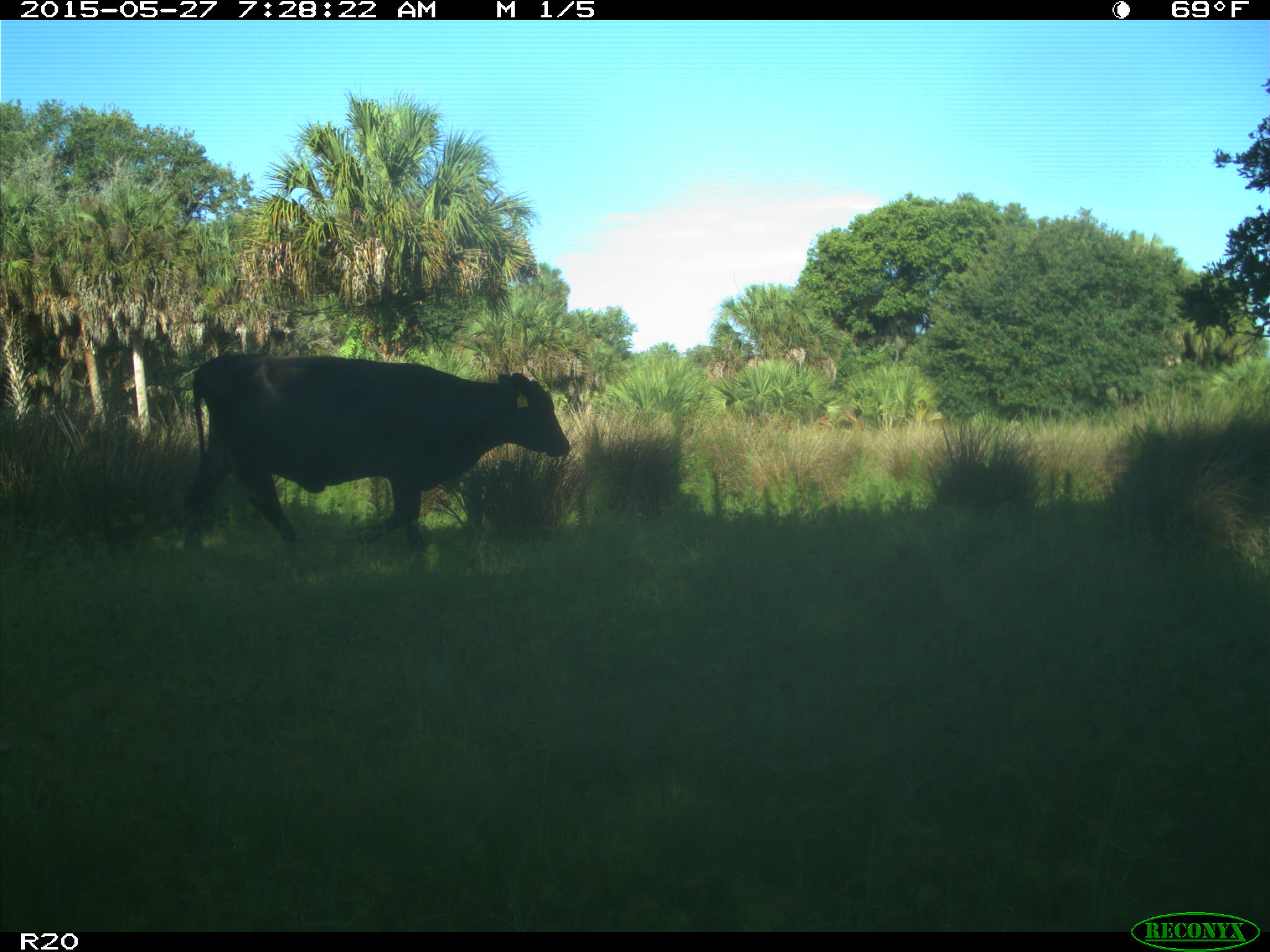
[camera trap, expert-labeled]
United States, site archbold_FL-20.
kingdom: Animalia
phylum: Chordata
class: Mammalia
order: Artiodactyla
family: Bovidae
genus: Bos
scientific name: Bos taurus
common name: domestic cow